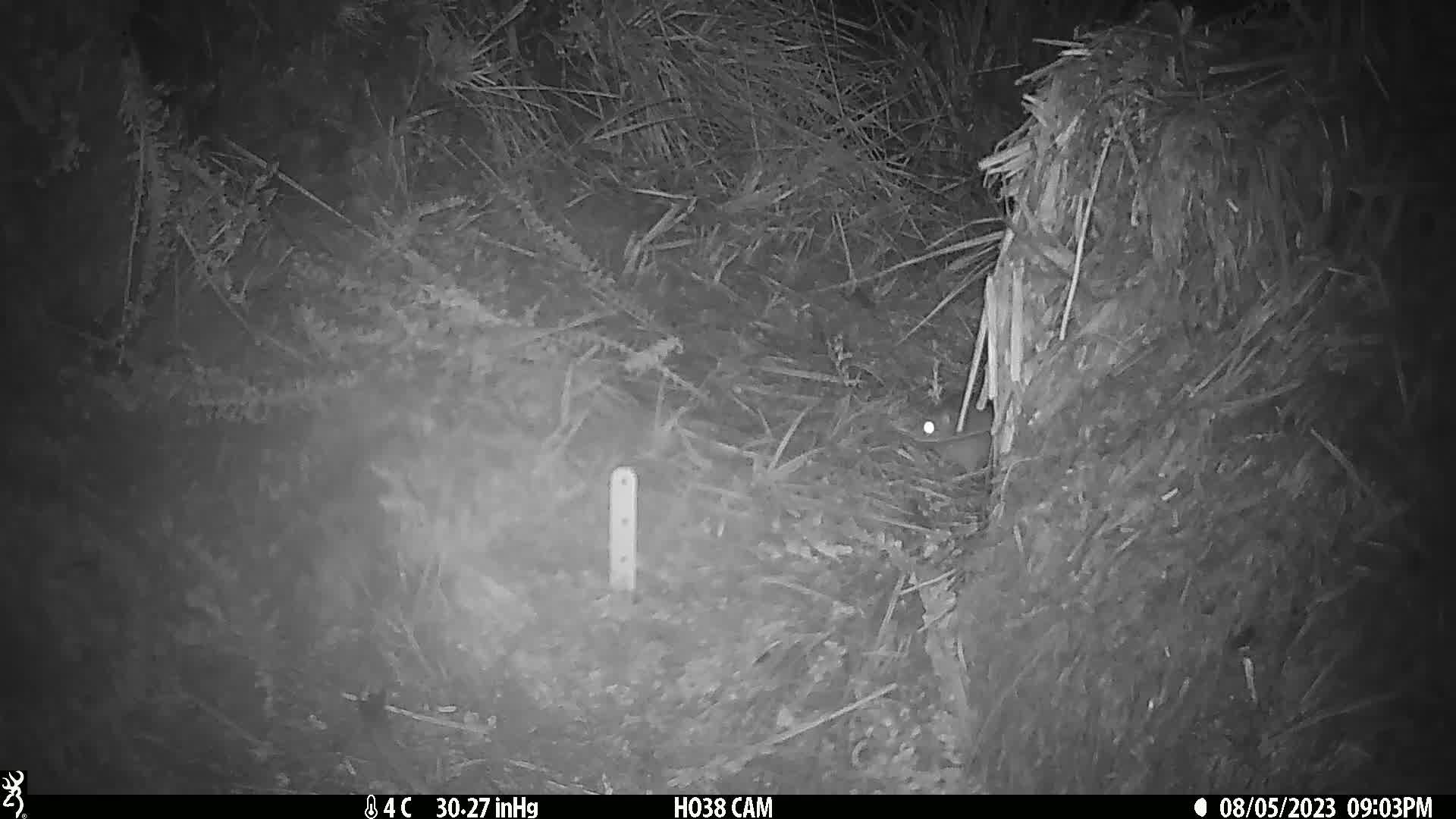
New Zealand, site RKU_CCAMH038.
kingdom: Animalia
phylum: Chordata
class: Mammalia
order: Rodentia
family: Muridae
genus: Rattus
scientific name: Rattus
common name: rat